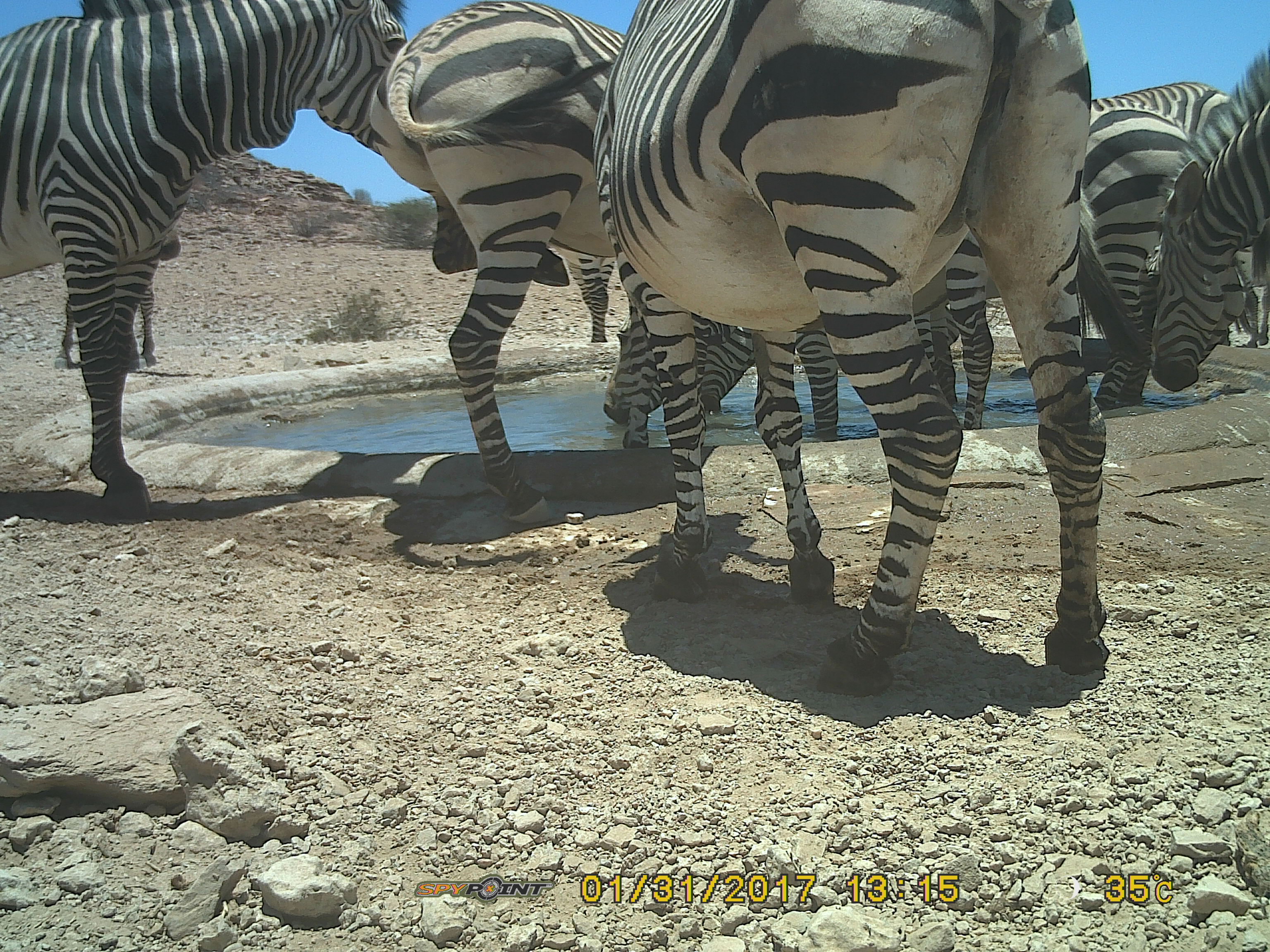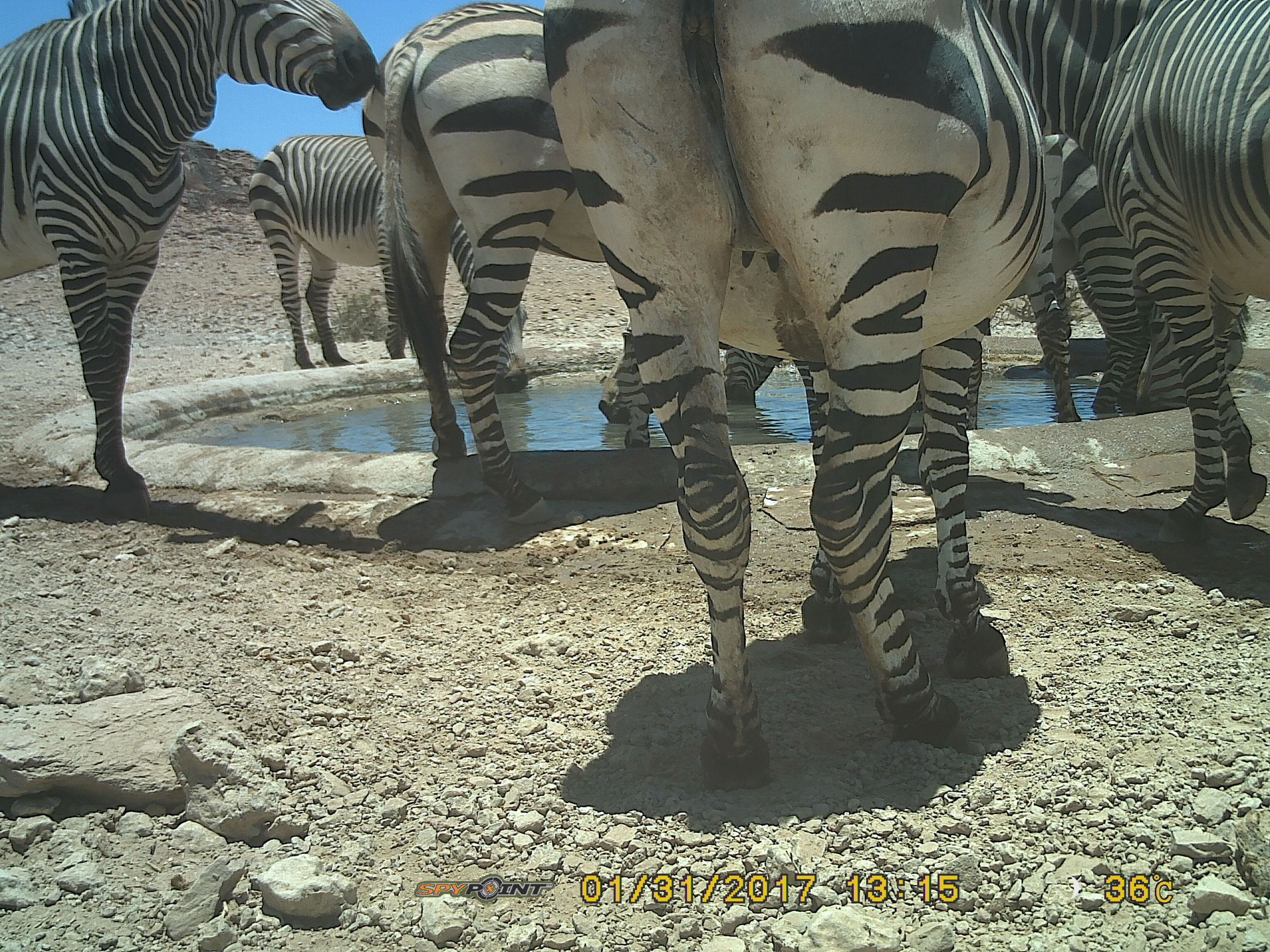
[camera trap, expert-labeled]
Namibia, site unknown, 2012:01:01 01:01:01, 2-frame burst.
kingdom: Animalia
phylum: Chordata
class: Mammalia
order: Perissodactyla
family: Equidae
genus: Equus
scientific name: Equus zebra hartmannae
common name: hartmann's mountain zebra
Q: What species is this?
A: Equus zebra hartmannae (hartmann's mountain zebra).